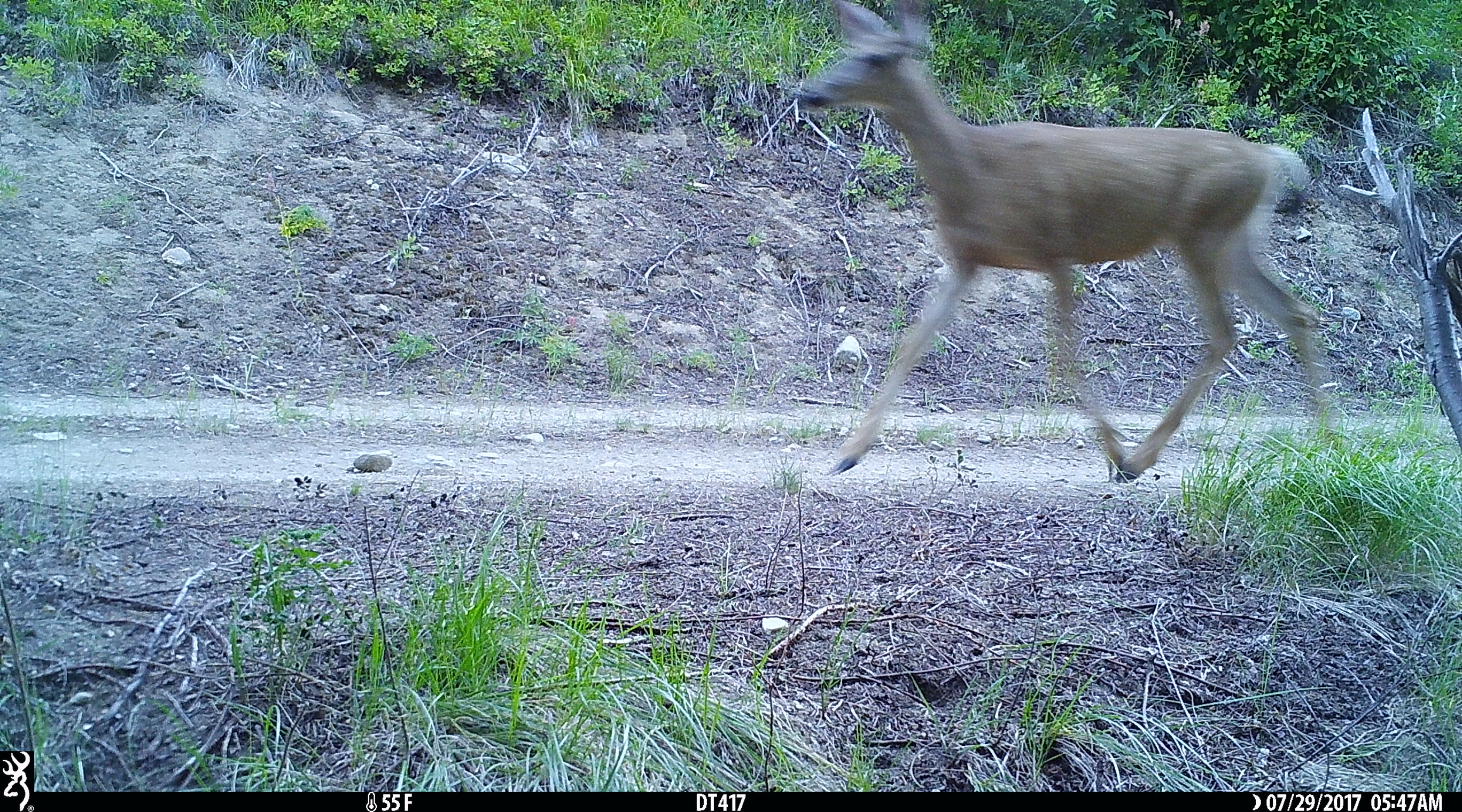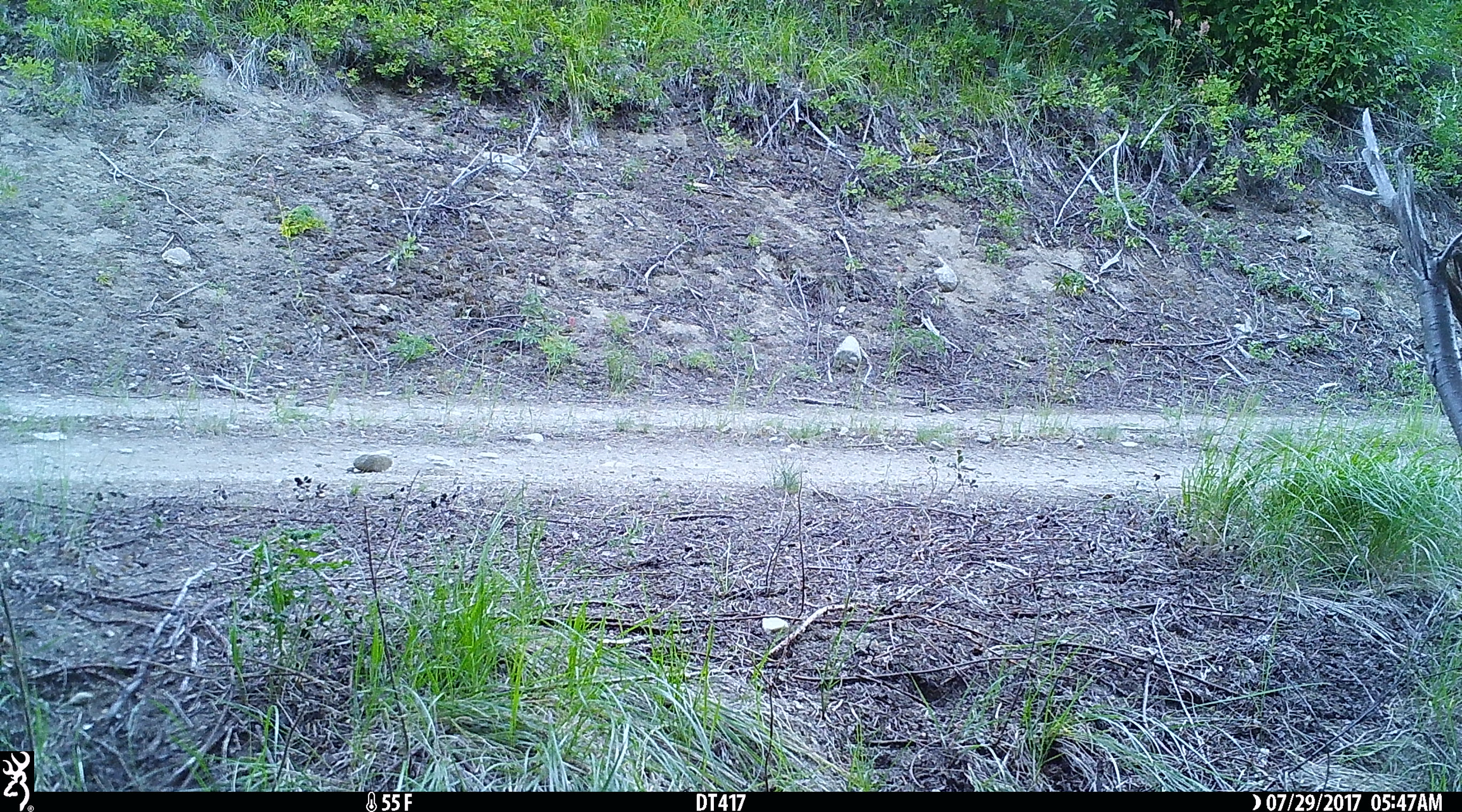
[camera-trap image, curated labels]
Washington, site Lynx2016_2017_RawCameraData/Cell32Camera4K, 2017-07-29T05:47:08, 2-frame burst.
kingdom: Animalia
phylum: Chordata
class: Mammalia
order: Artiodactyla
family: Cervidae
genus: Odocoileus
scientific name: Odocoileus hemionus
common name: mule deer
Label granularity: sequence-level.